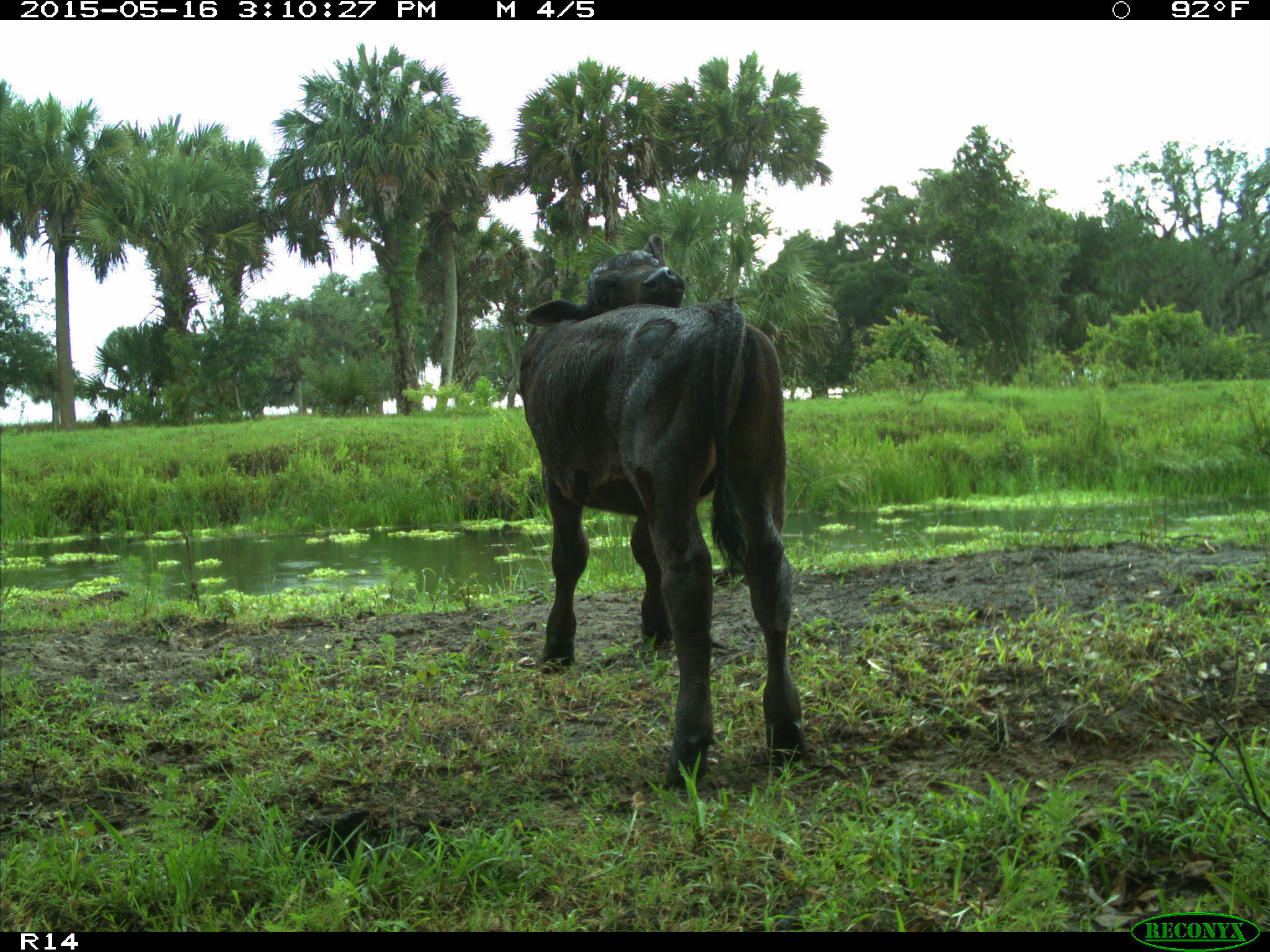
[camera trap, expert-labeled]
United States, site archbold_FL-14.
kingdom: Animalia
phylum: Chordata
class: Mammalia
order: Artiodactyla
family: Bovidae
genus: Bos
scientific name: Bos taurus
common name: domestic cow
Bos taurus (domestic cow).